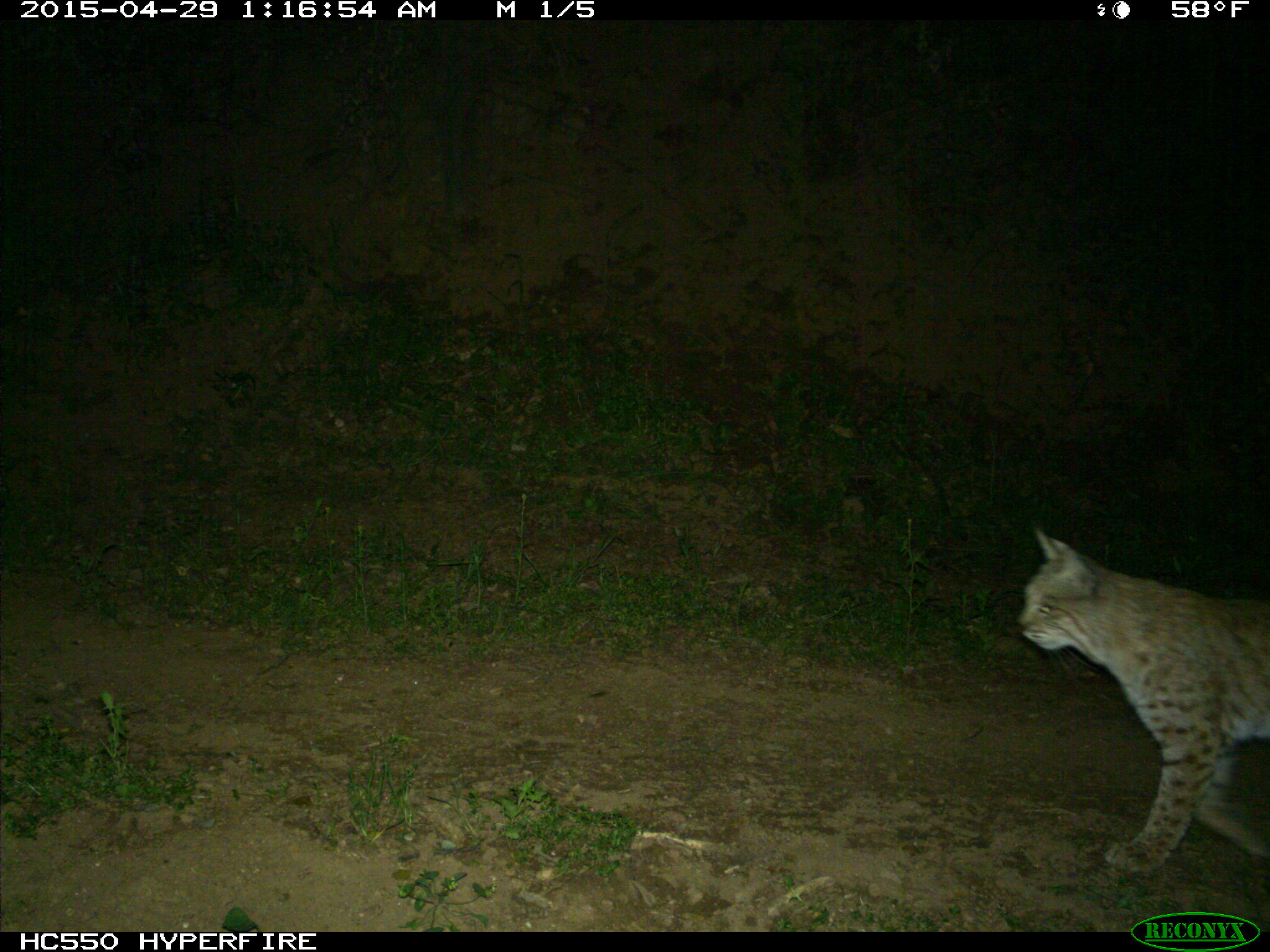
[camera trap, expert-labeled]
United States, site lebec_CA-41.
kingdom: Animalia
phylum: Chordata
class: Mammalia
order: Carnivora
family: Felidae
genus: Lynx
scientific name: Lynx rufus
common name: bobcat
Lynx rufus (bobcat).